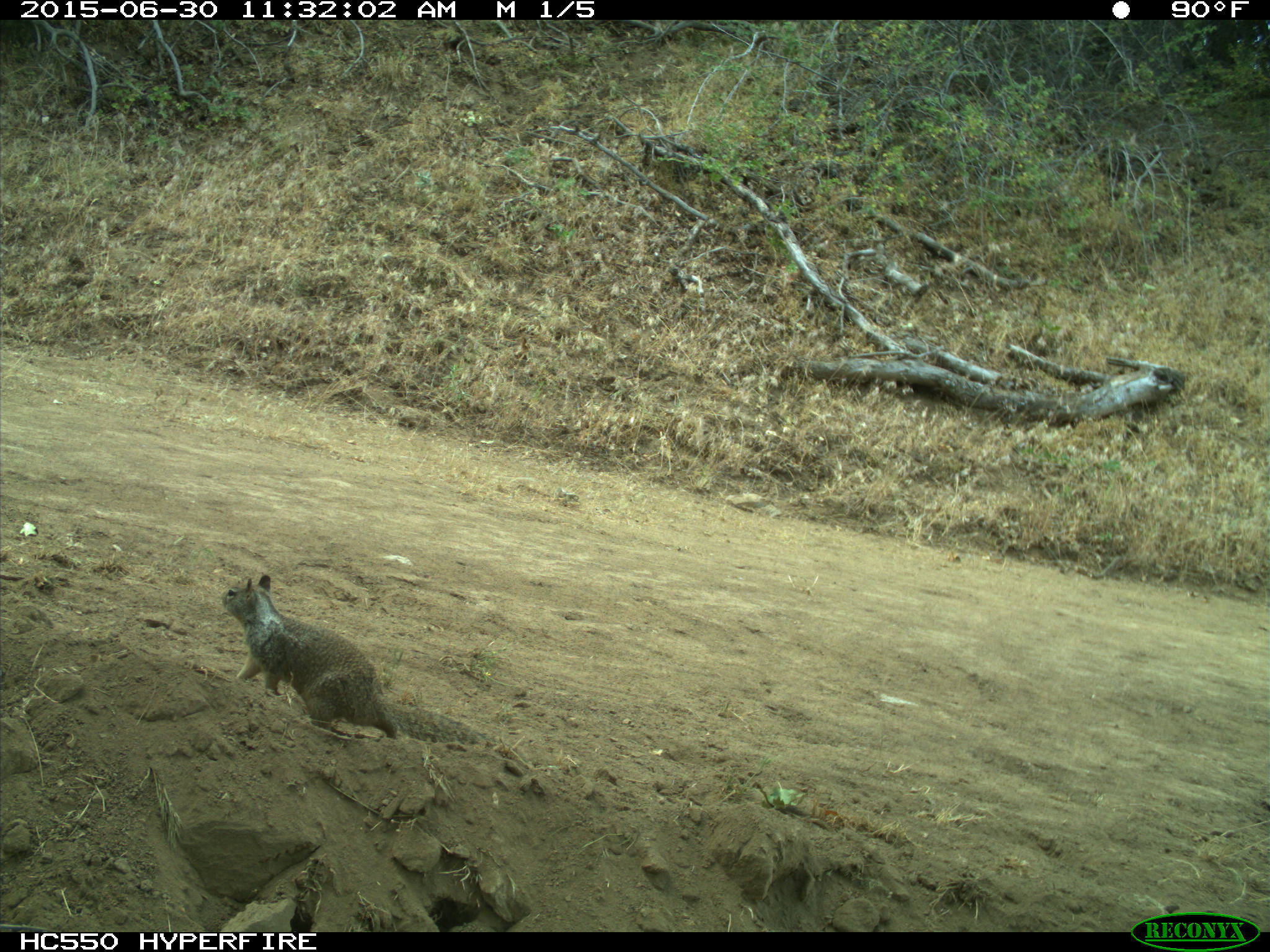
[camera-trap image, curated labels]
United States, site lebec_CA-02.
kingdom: Animalia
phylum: Chordata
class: Mammalia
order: Rodentia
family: Sciuridae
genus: Otospermophilus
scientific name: Otospermophilus beecheyi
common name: california ground squirrel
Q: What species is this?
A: Otospermophilus beecheyi (california ground squirrel).